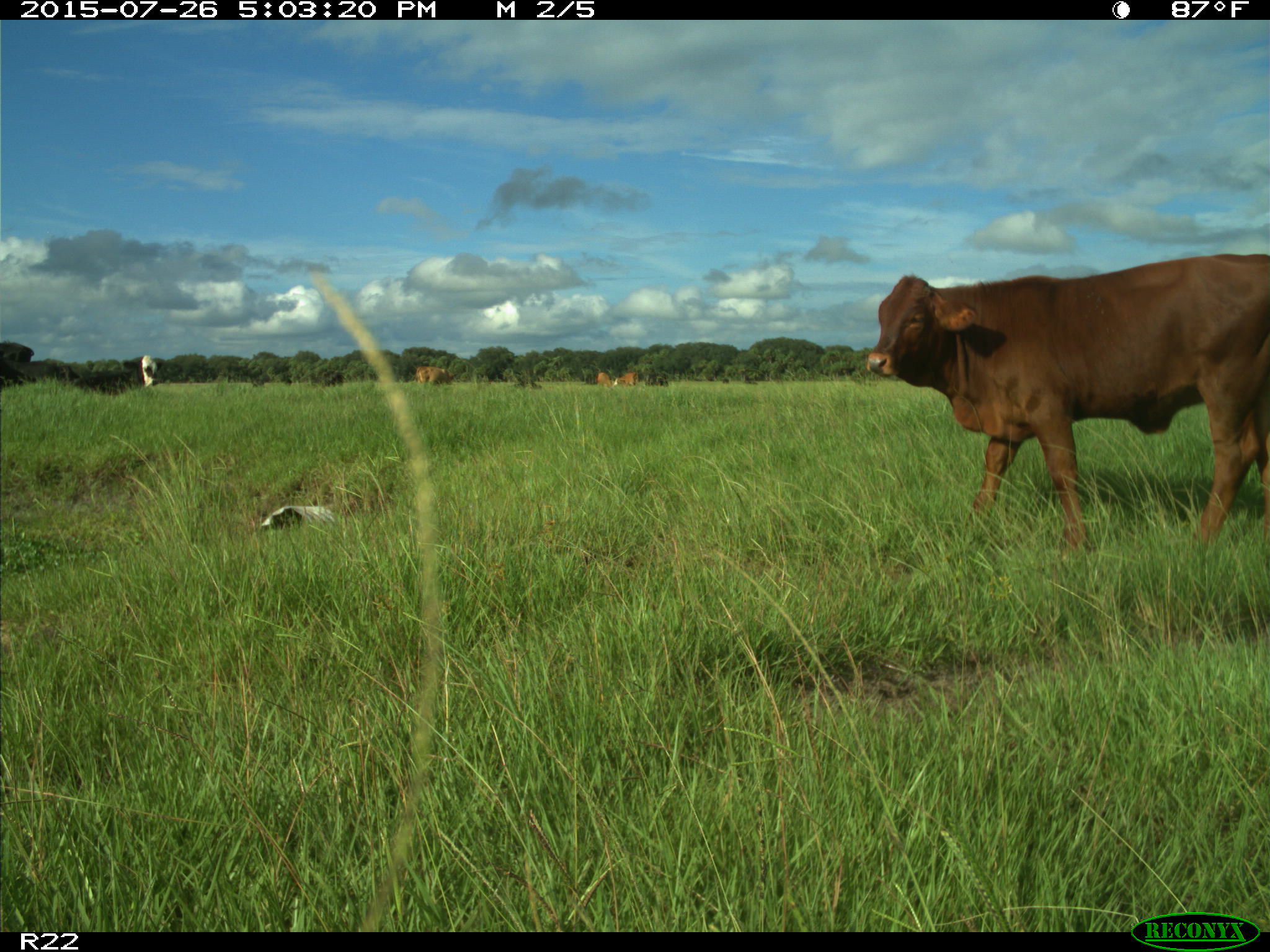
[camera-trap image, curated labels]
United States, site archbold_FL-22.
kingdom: Animalia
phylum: Chordata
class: Mammalia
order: Artiodactyla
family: Bovidae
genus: Bos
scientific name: Bos taurus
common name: domestic cow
Bos taurus (domestic cow).